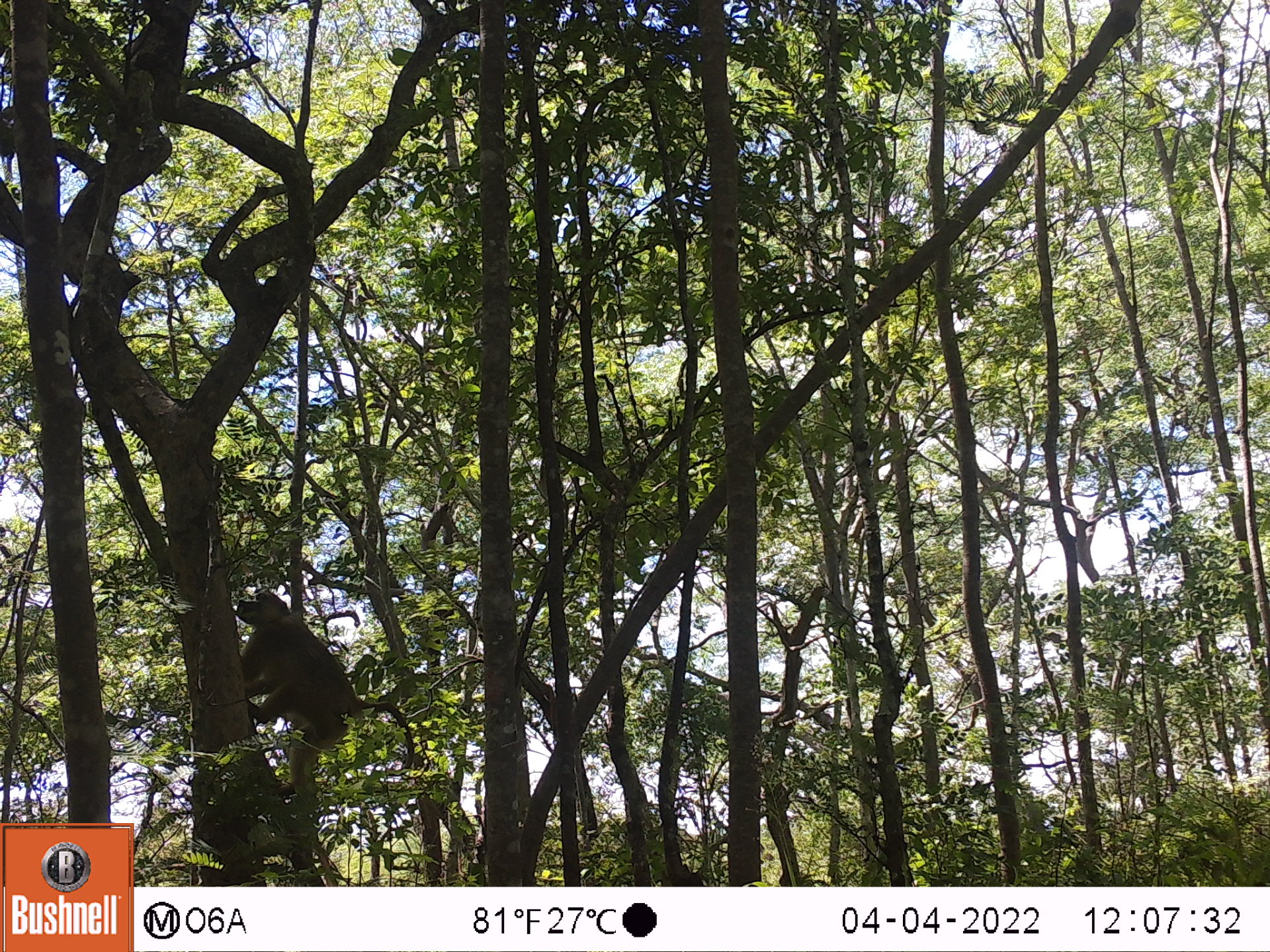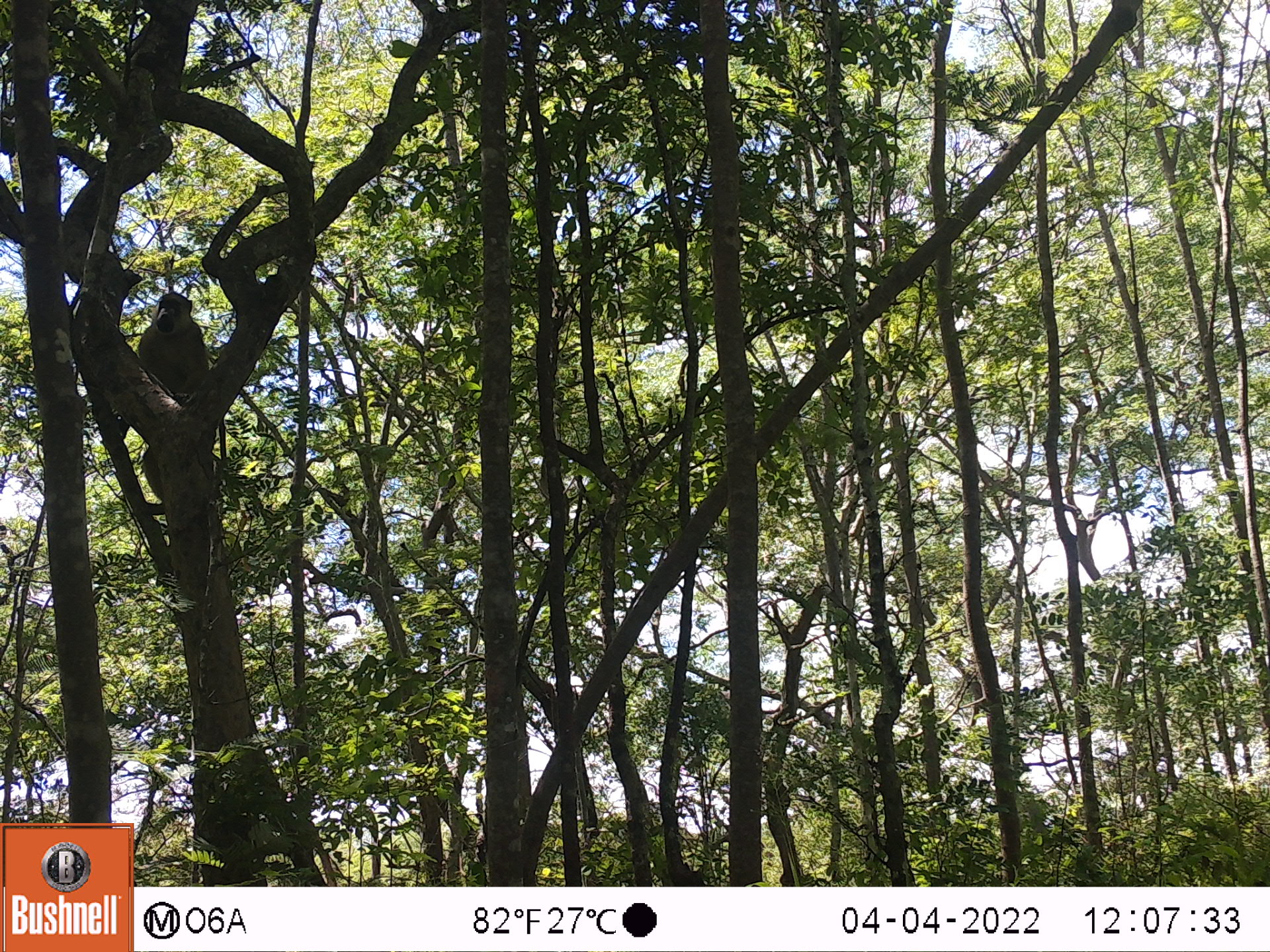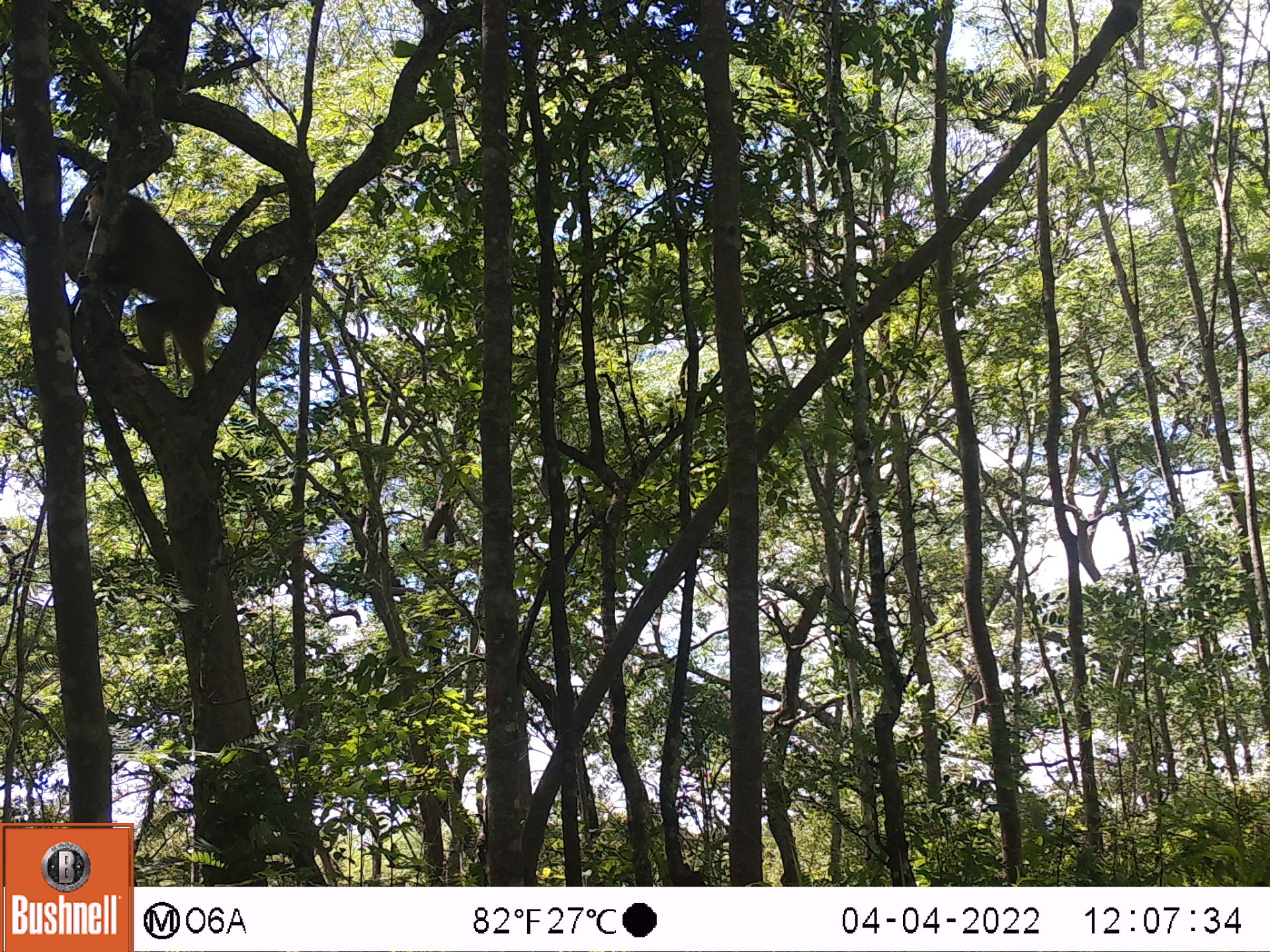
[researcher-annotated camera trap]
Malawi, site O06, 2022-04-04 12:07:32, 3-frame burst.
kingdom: Animalia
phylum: Chordata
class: Mammalia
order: Primates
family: Cercopithecidae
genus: Papio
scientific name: Papio cynocephalus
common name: yellow baboon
Yellow baboon (Papio cynocephalus), count 1.